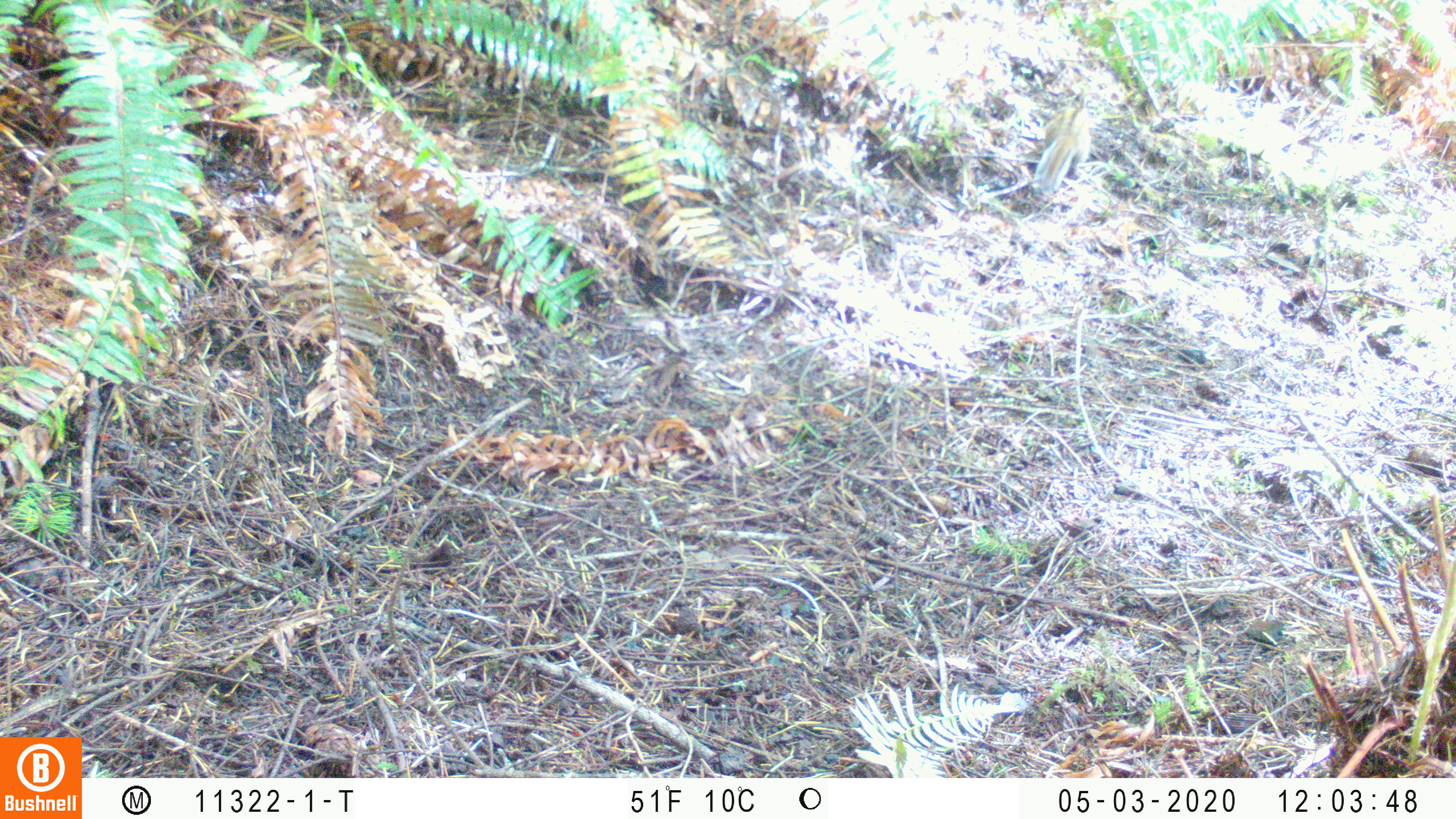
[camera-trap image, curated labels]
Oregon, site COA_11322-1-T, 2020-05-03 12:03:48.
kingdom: Animalia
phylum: Chordata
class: Mammalia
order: Rodentia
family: Sciuridae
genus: Neotamias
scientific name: Neotamias townsendii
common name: townsend's chipmunk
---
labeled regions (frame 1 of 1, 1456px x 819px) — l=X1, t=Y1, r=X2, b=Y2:
townsend's chipmunk: l=1030, t=92, r=1101, b=193